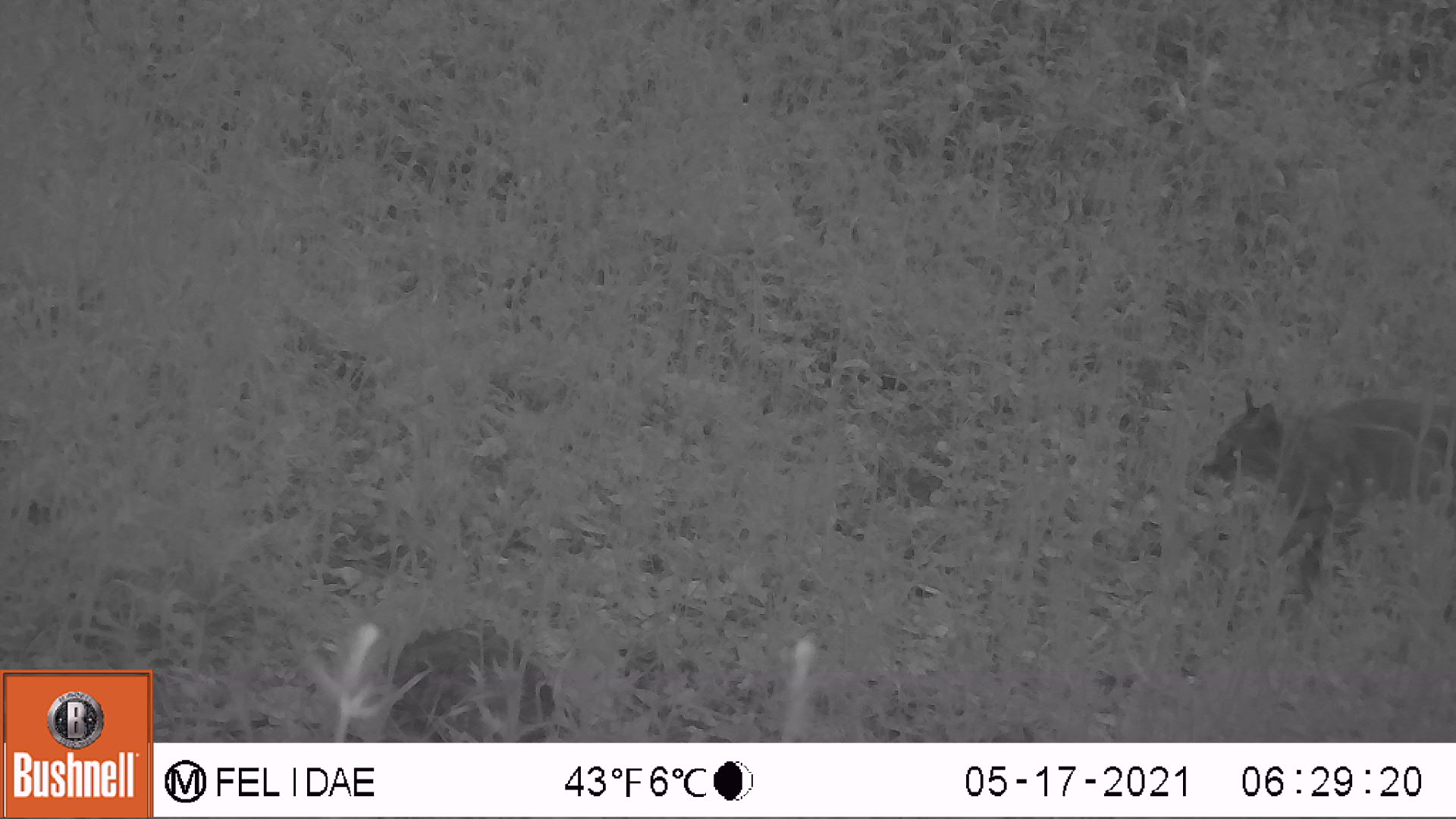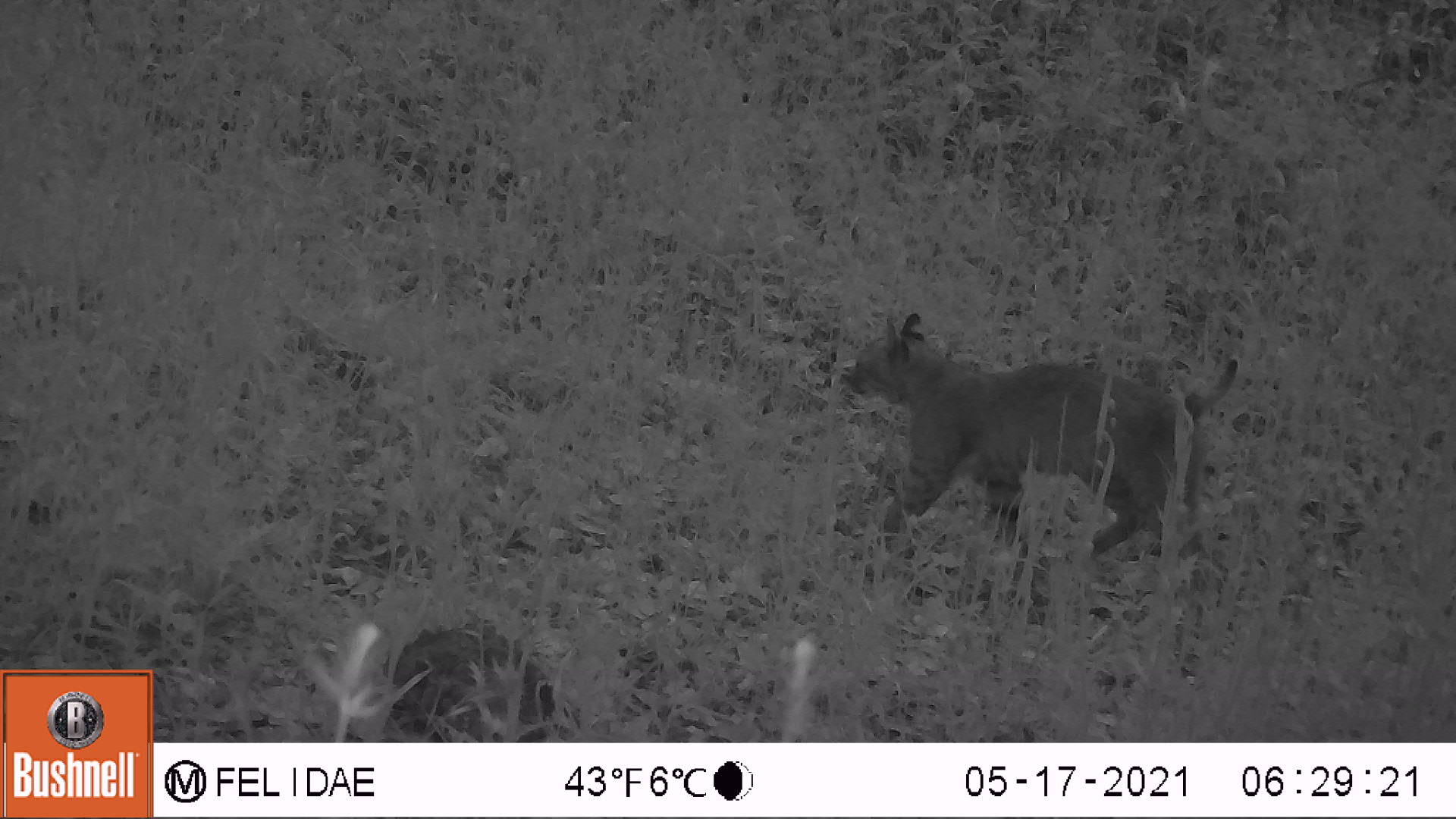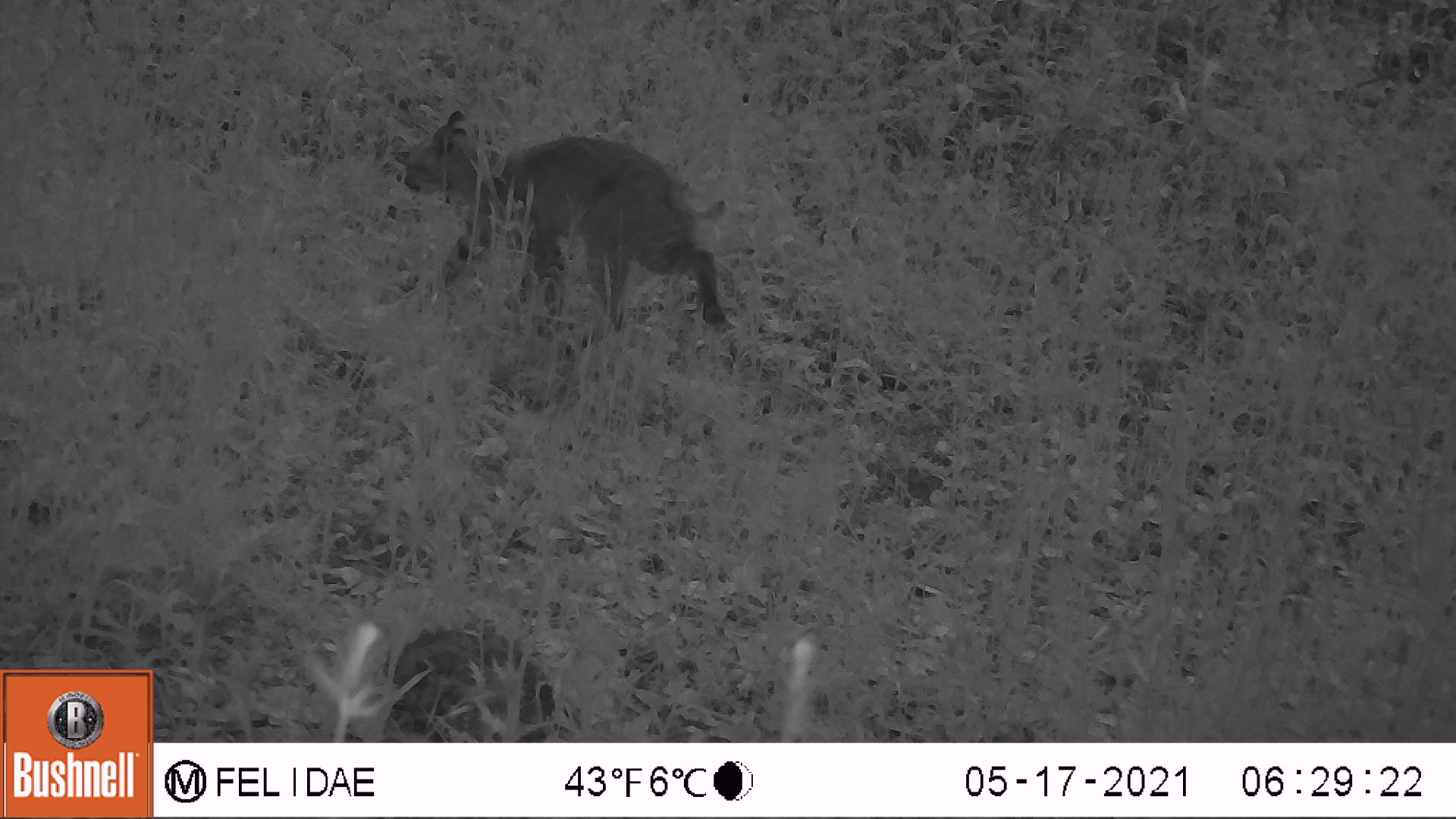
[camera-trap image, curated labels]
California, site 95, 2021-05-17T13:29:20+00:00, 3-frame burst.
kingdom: Animalia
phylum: Chordata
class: Mammalia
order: Carnivora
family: Felidae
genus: Lynx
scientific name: Lynx rufus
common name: bobcat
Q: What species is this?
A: Bobcat (Lynx rufus).